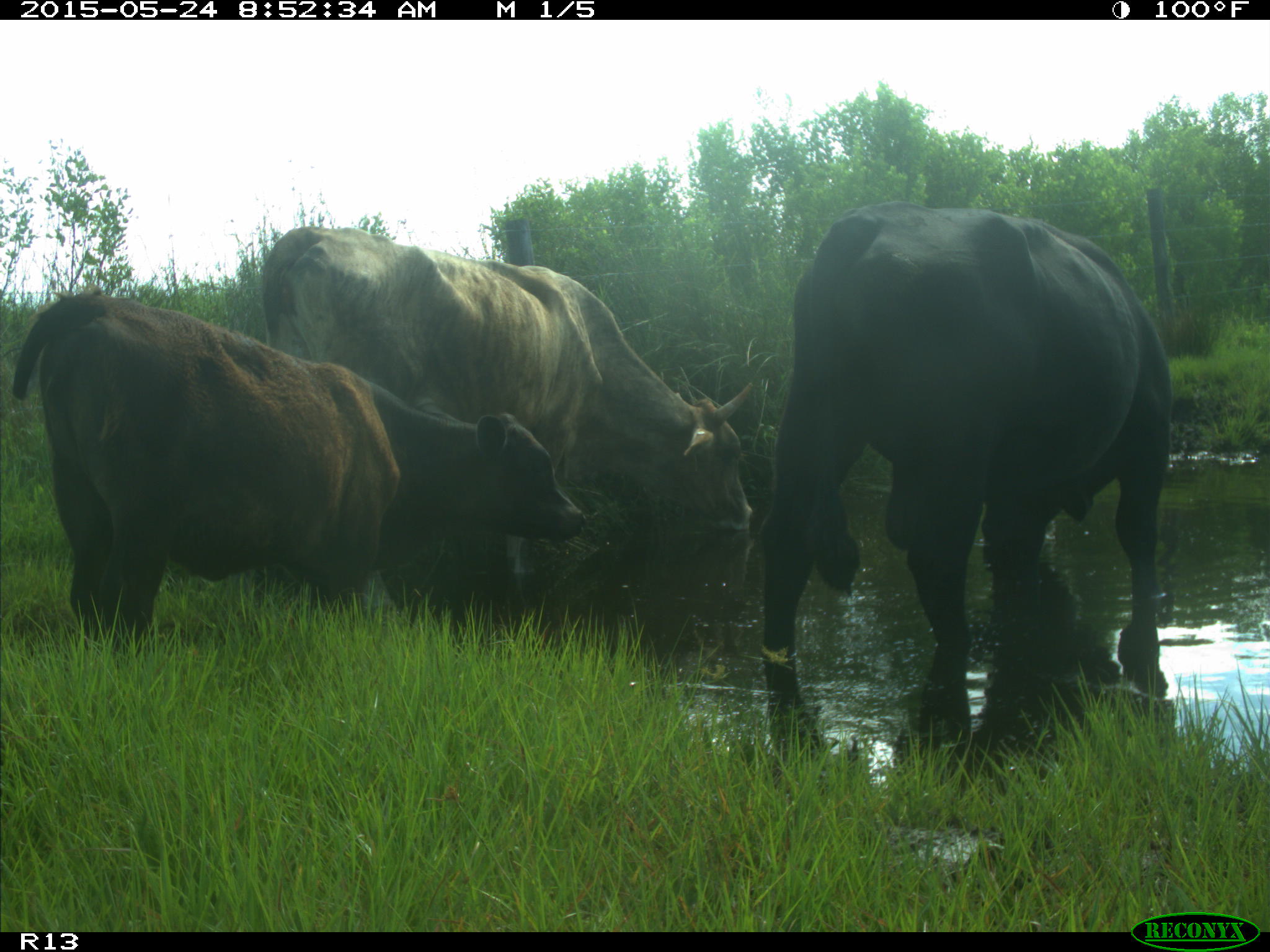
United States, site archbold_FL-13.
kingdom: Animalia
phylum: Chordata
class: Mammalia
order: Artiodactyla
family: Bovidae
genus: Bos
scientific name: Bos taurus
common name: domestic cow